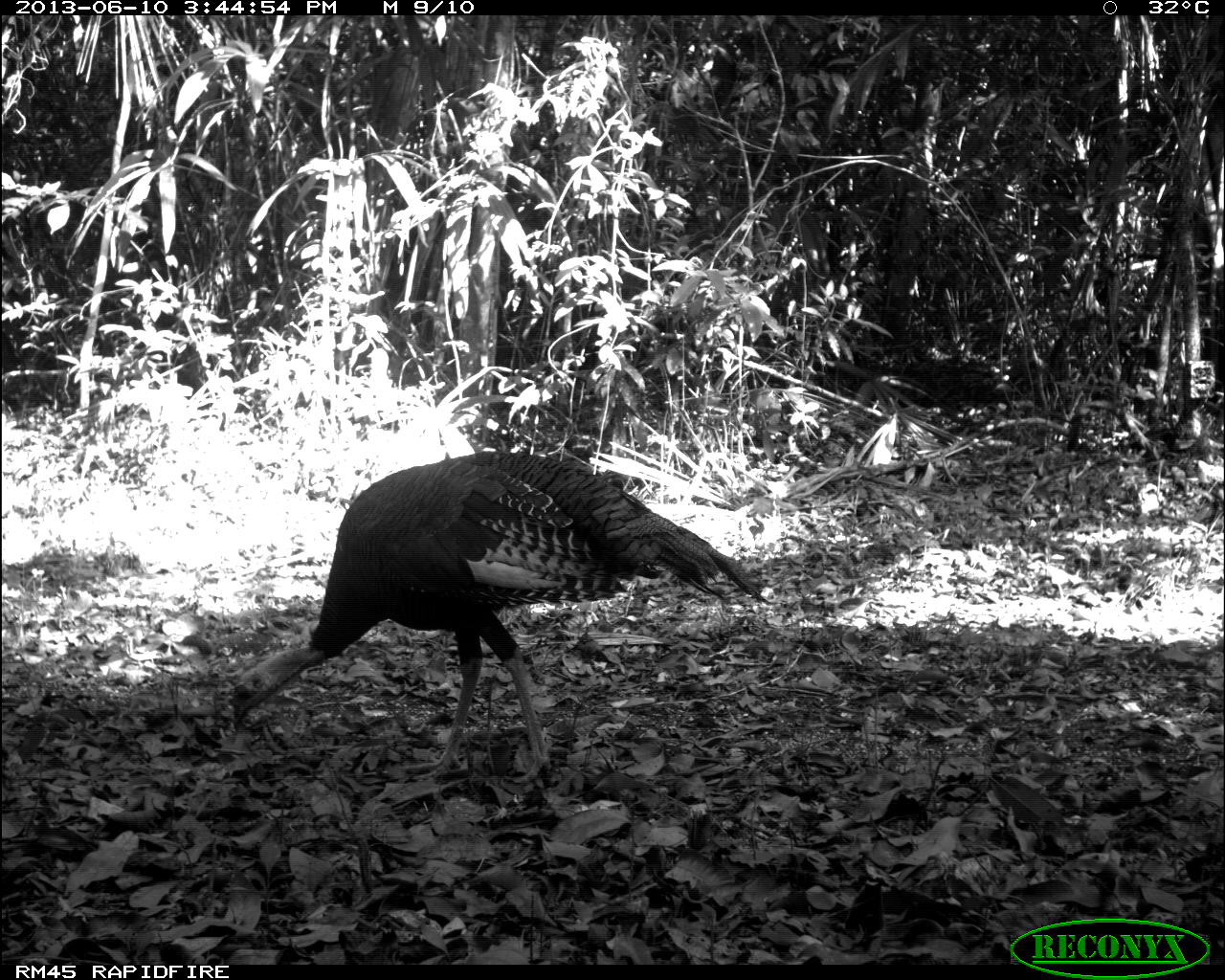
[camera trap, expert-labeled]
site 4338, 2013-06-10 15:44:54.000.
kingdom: Animalia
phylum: Chordata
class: Aves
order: Galliformes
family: Phasianidae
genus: Meleagris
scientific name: Meleagris ocellata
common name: ocellated turkey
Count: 1.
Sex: male.